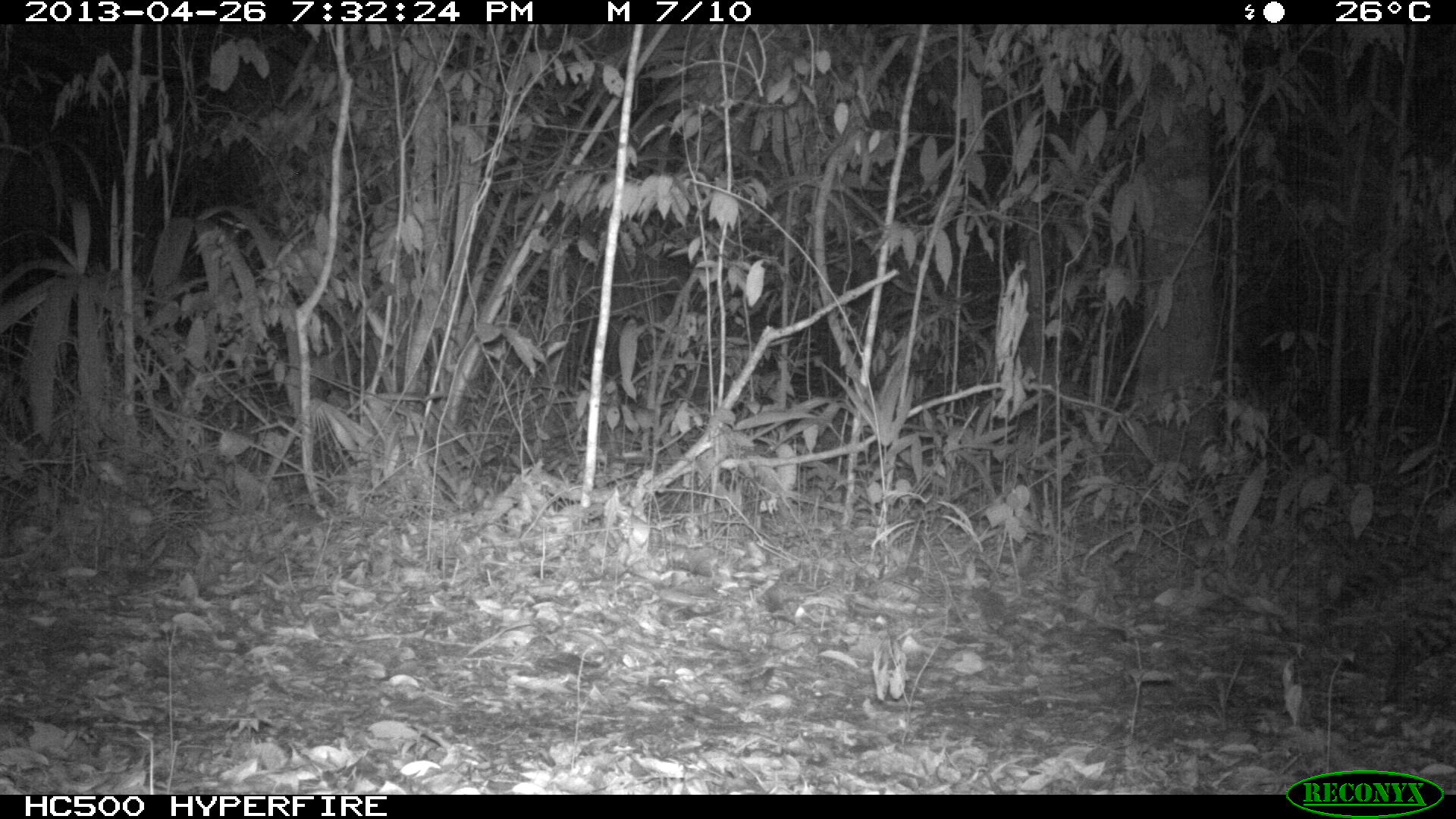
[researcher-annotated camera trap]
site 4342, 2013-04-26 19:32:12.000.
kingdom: Animalia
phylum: Chordata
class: Mammalia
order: Carnivora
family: Felidae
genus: Leopardus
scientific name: Leopardus pardalis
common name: ocelot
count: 1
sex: male